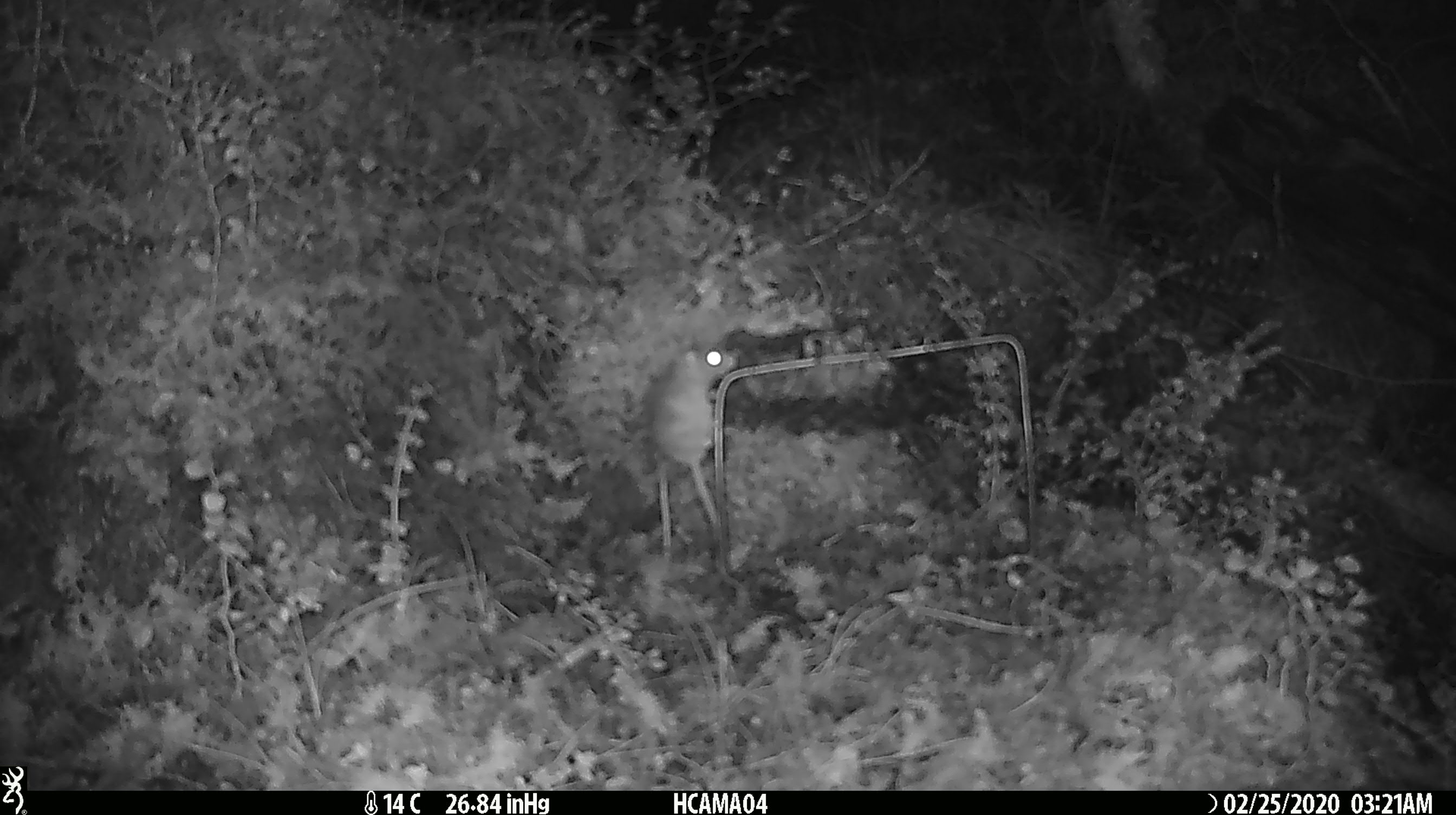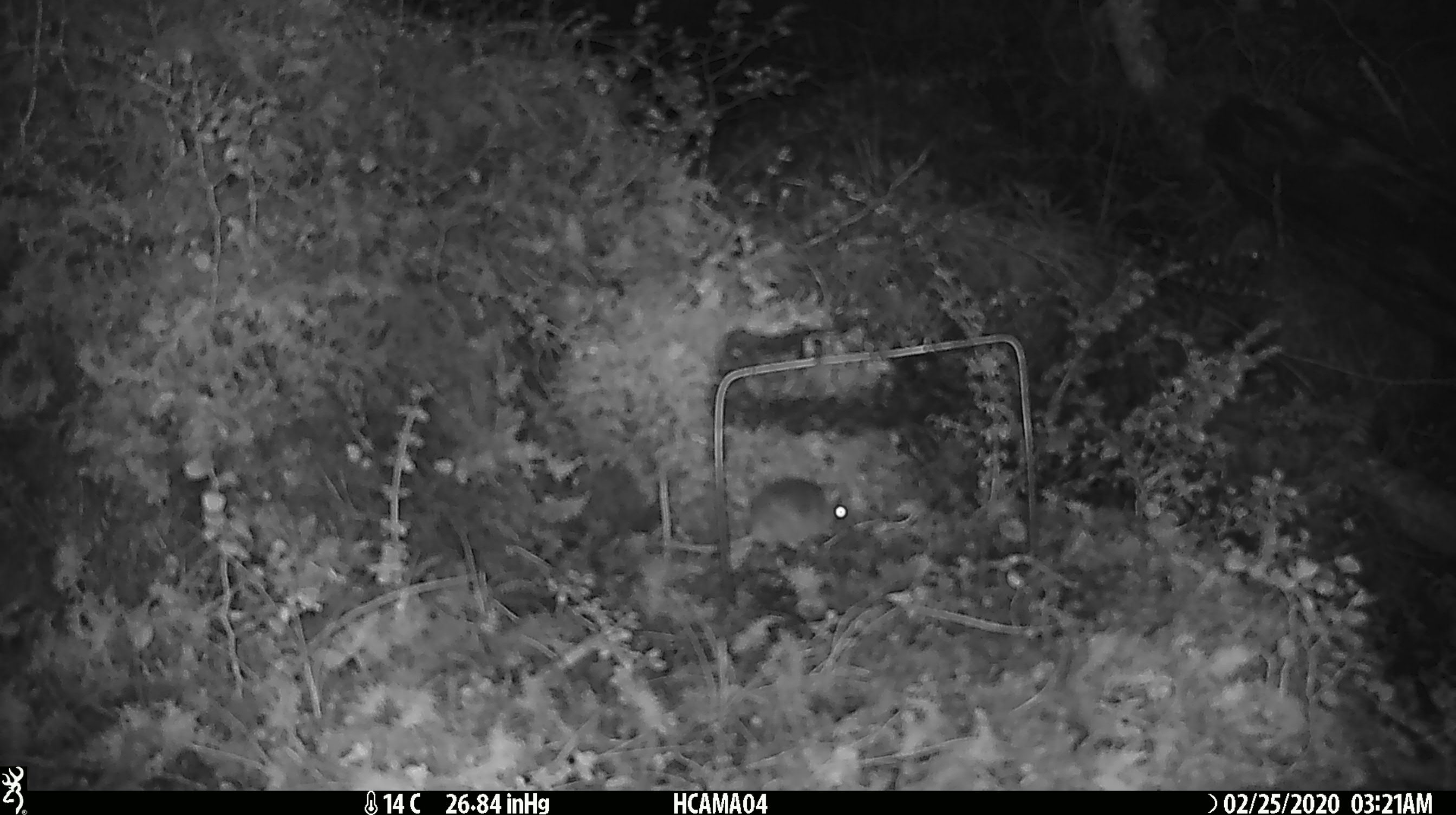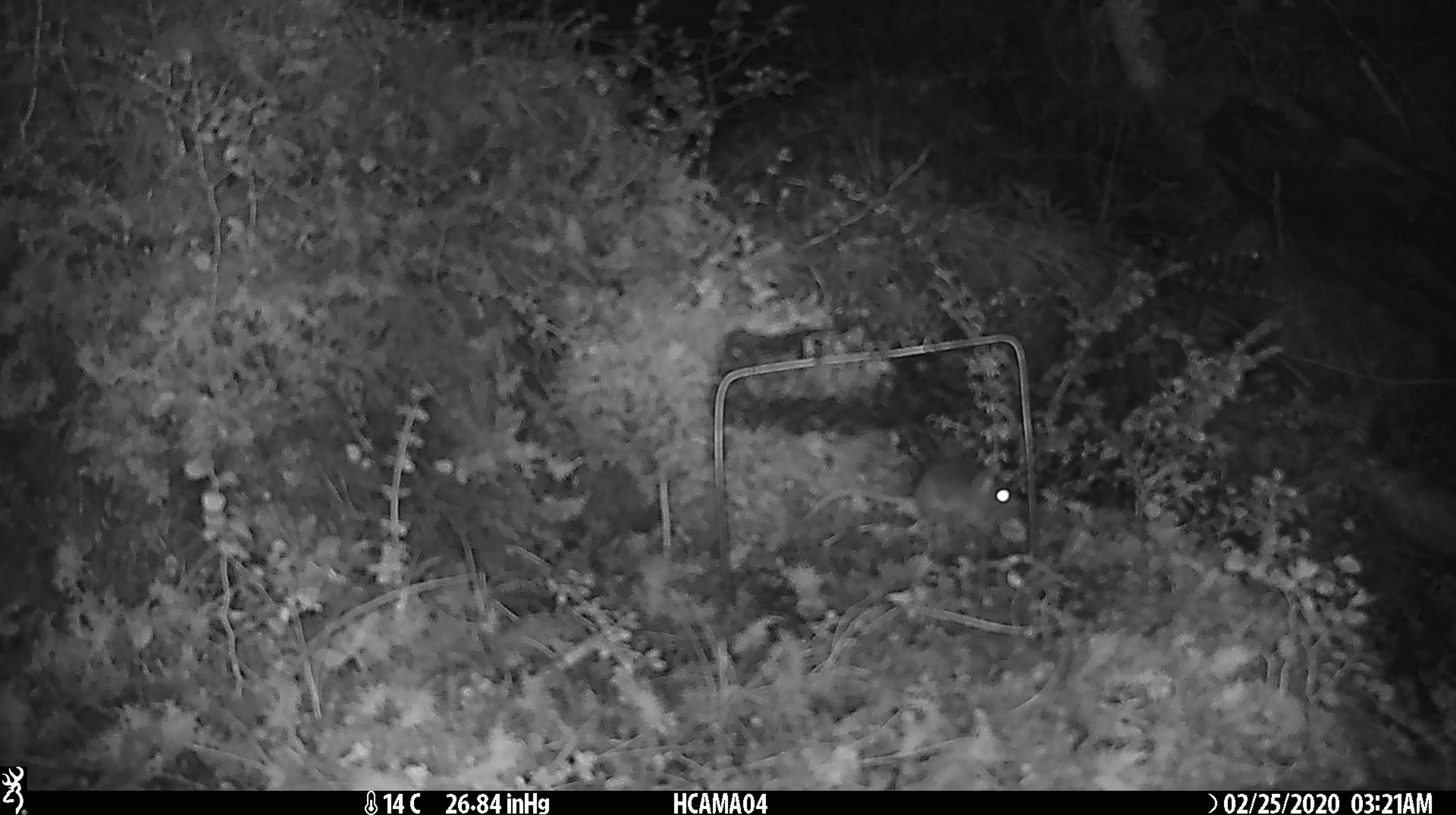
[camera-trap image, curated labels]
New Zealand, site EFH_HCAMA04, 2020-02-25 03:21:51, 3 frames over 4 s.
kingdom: Animalia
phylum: Chordata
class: Mammalia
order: Rodentia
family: Muridae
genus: Mus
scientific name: Mus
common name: mouse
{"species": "mouse (Mus)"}